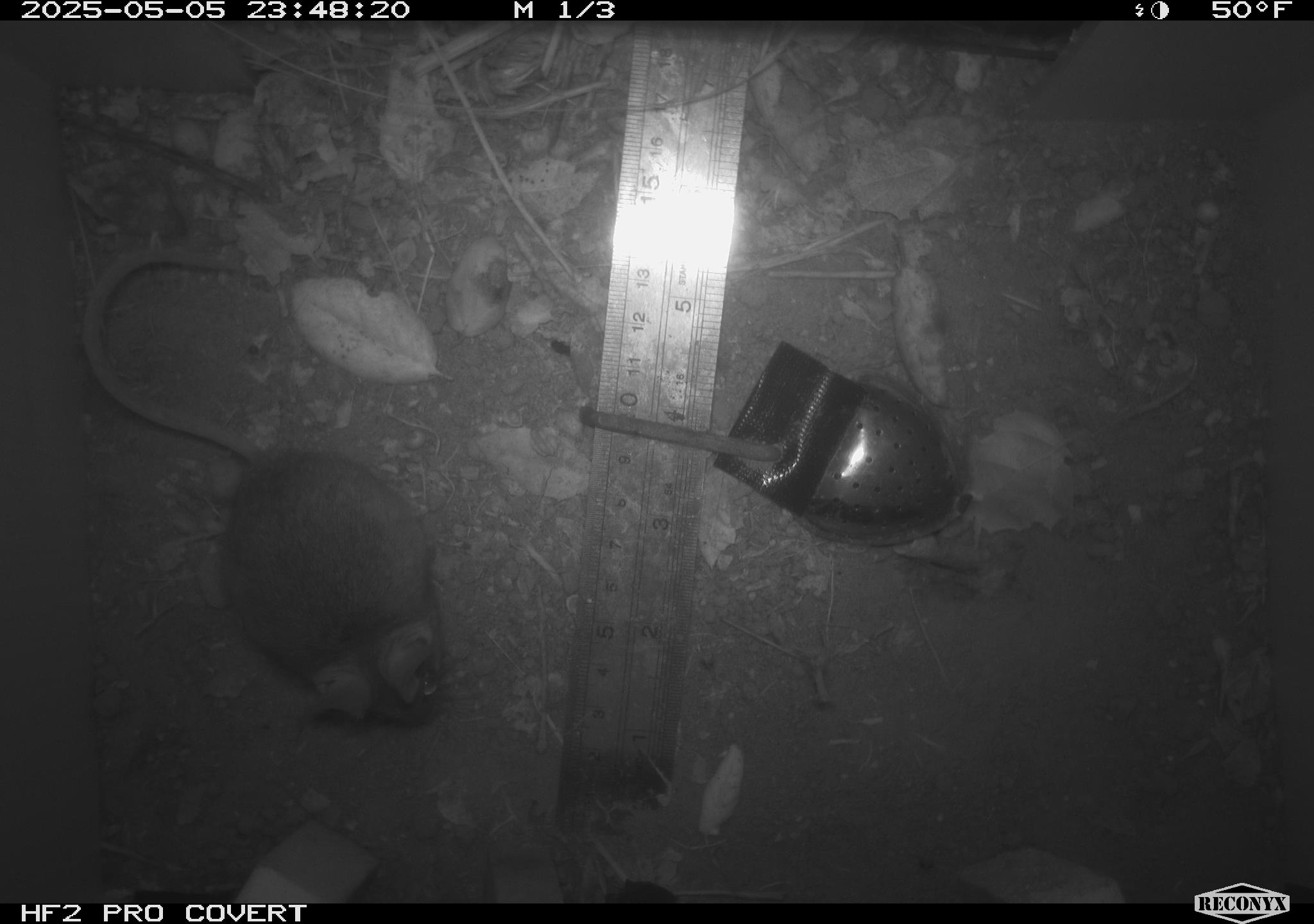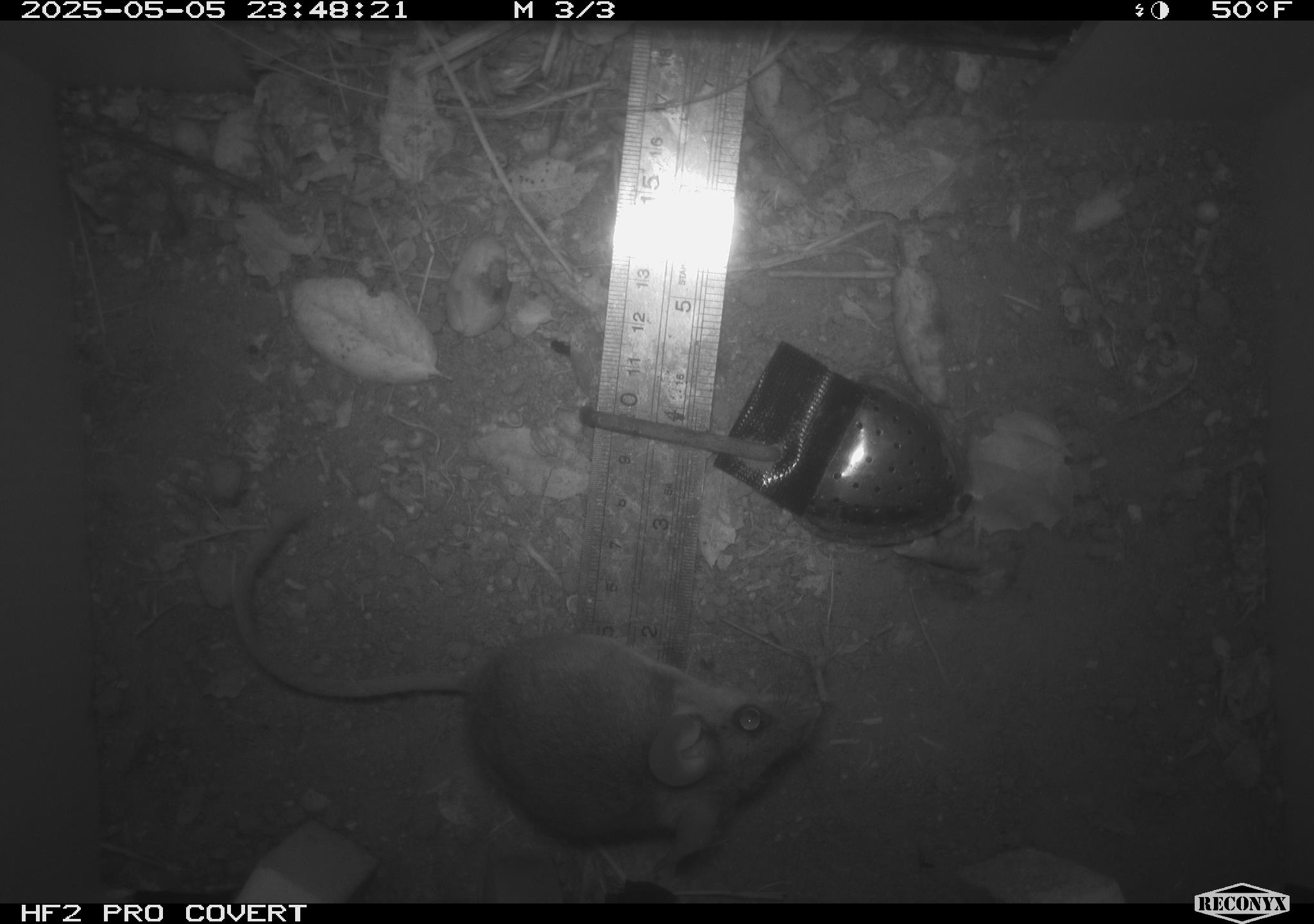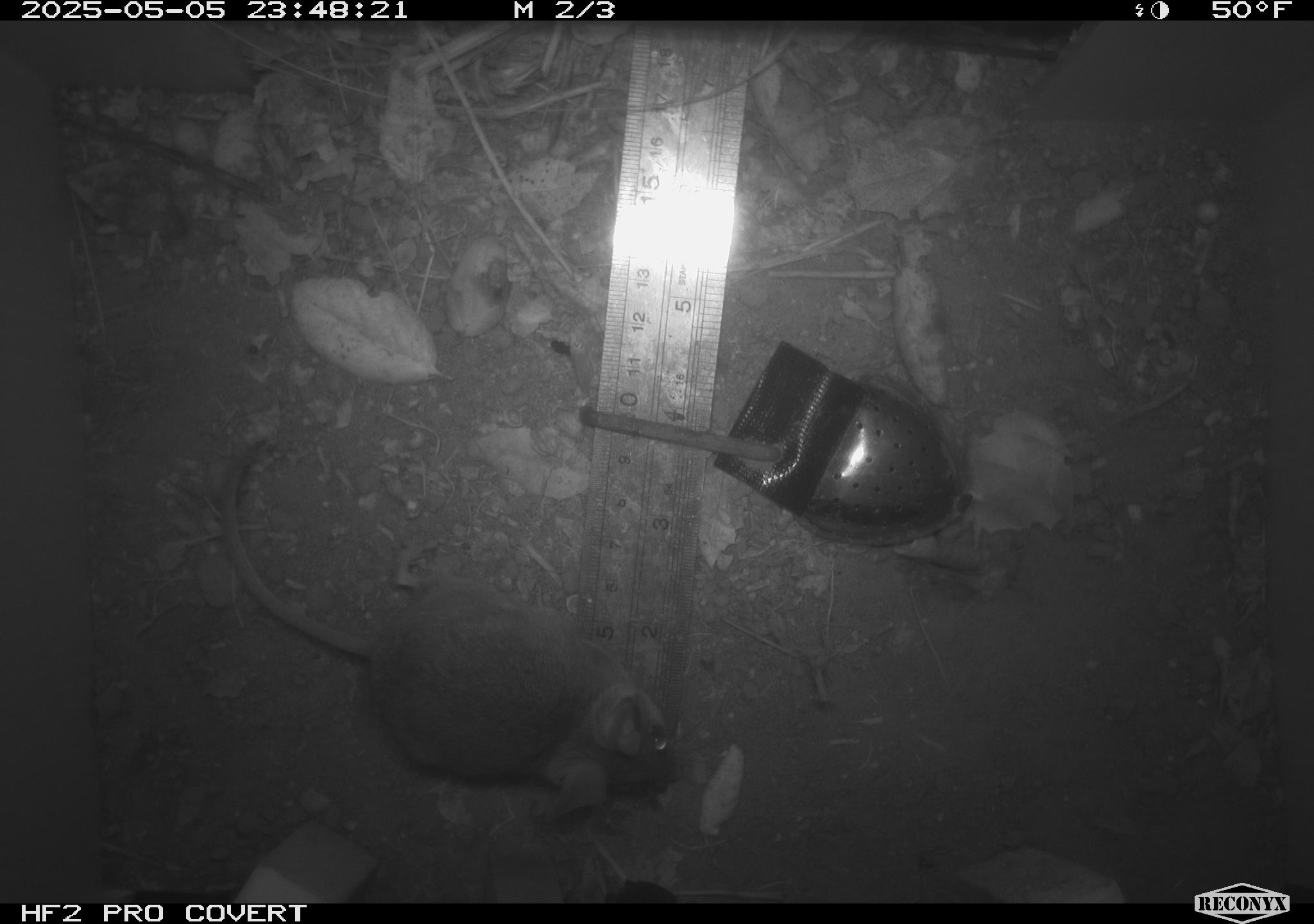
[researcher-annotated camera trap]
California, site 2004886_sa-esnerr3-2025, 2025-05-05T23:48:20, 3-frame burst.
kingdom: Animalia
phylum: Chordata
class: Mammalia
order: Rodentia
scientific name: Rodentia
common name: rodent